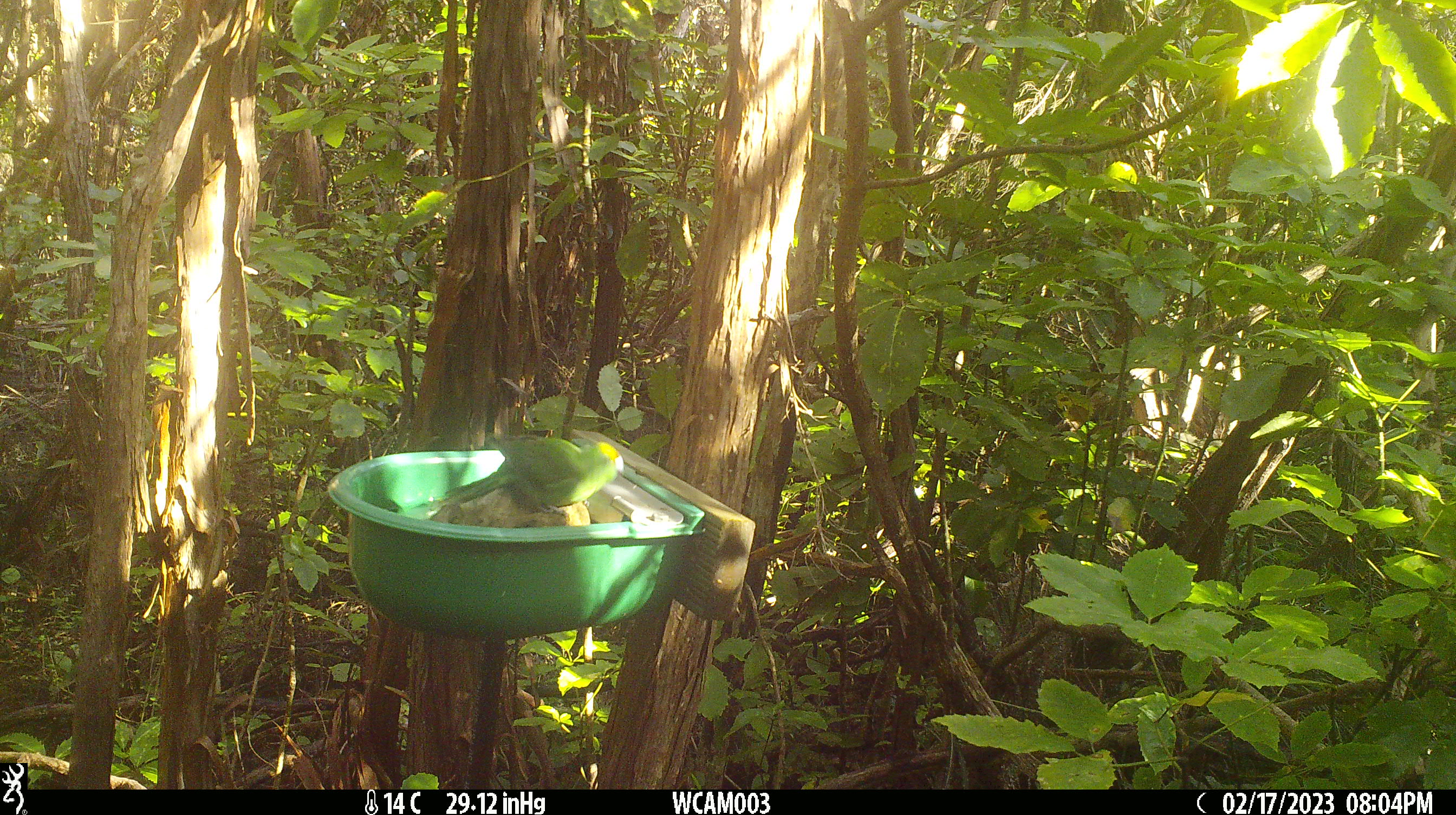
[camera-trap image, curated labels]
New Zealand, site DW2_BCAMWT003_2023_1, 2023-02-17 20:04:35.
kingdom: Animalia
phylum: Chordata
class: Aves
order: Psittaciformes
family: Psittaculidae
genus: Cyanoramphus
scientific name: Cyanoramphus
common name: parakeet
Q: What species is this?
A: Parakeet (Cyanoramphus).